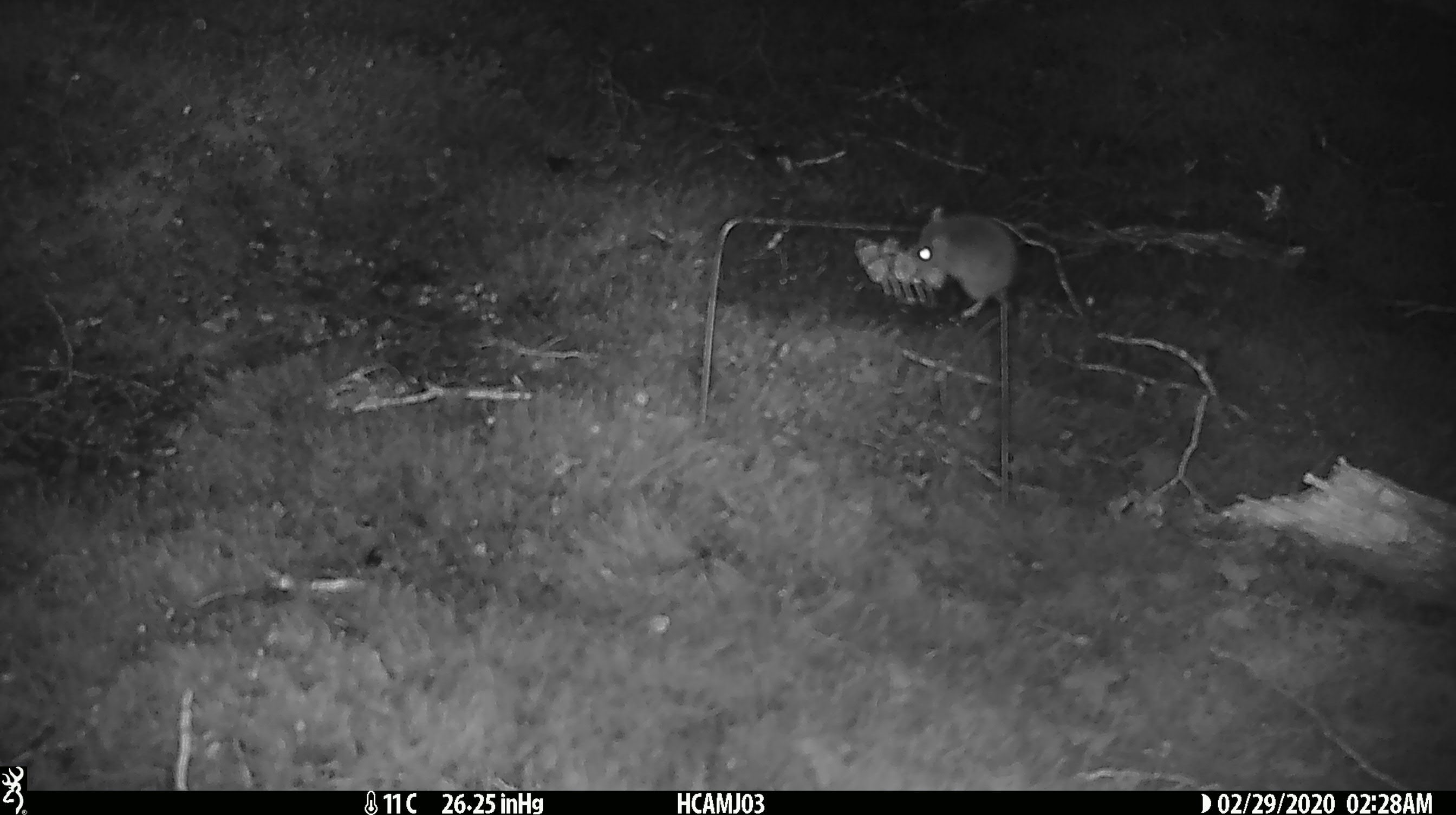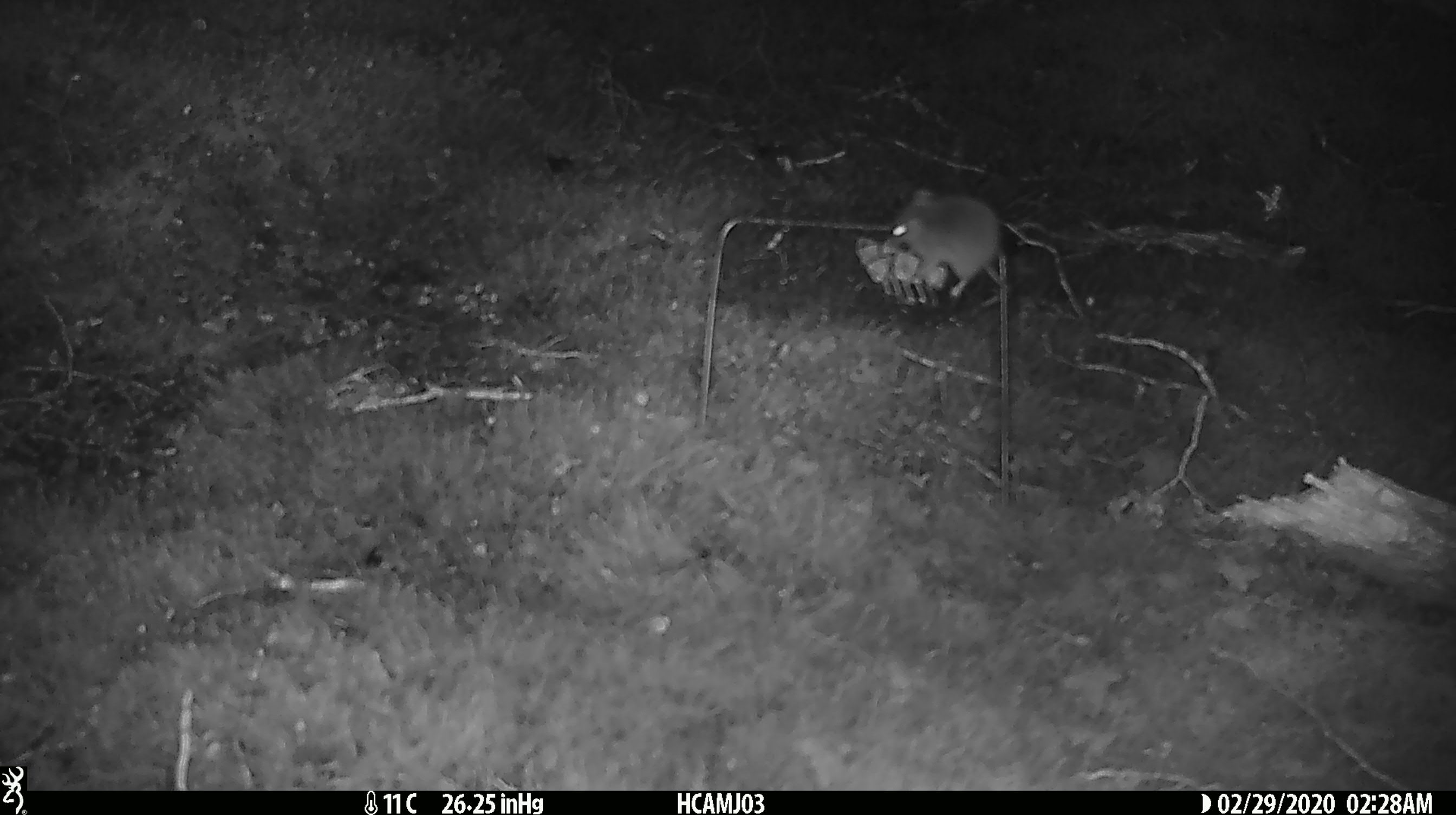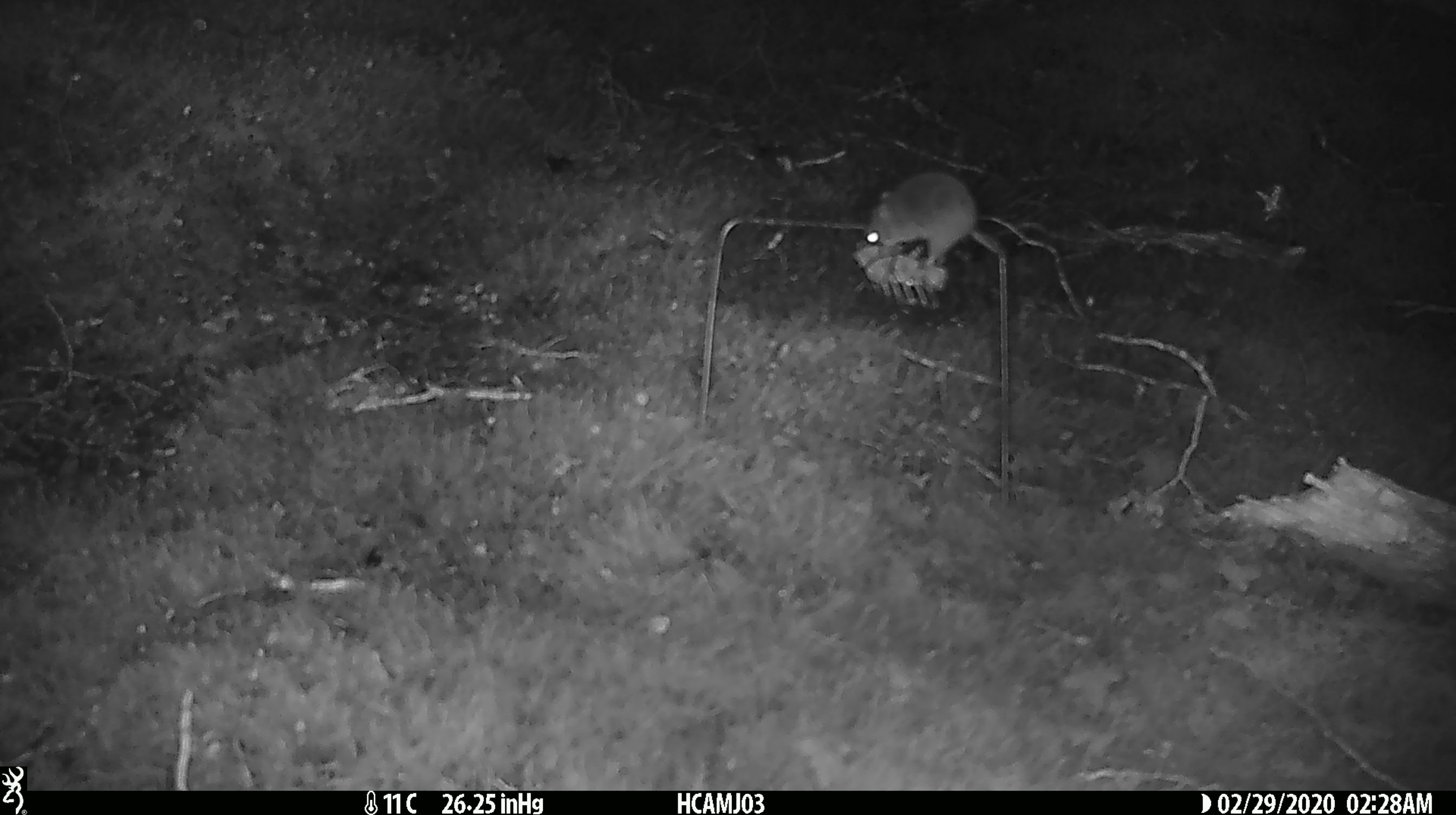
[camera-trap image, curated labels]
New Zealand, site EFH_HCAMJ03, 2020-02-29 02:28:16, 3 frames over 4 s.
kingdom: Animalia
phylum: Chordata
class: Mammalia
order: Rodentia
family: Muridae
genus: Mus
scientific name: Mus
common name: mouse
Mouse (Mus).